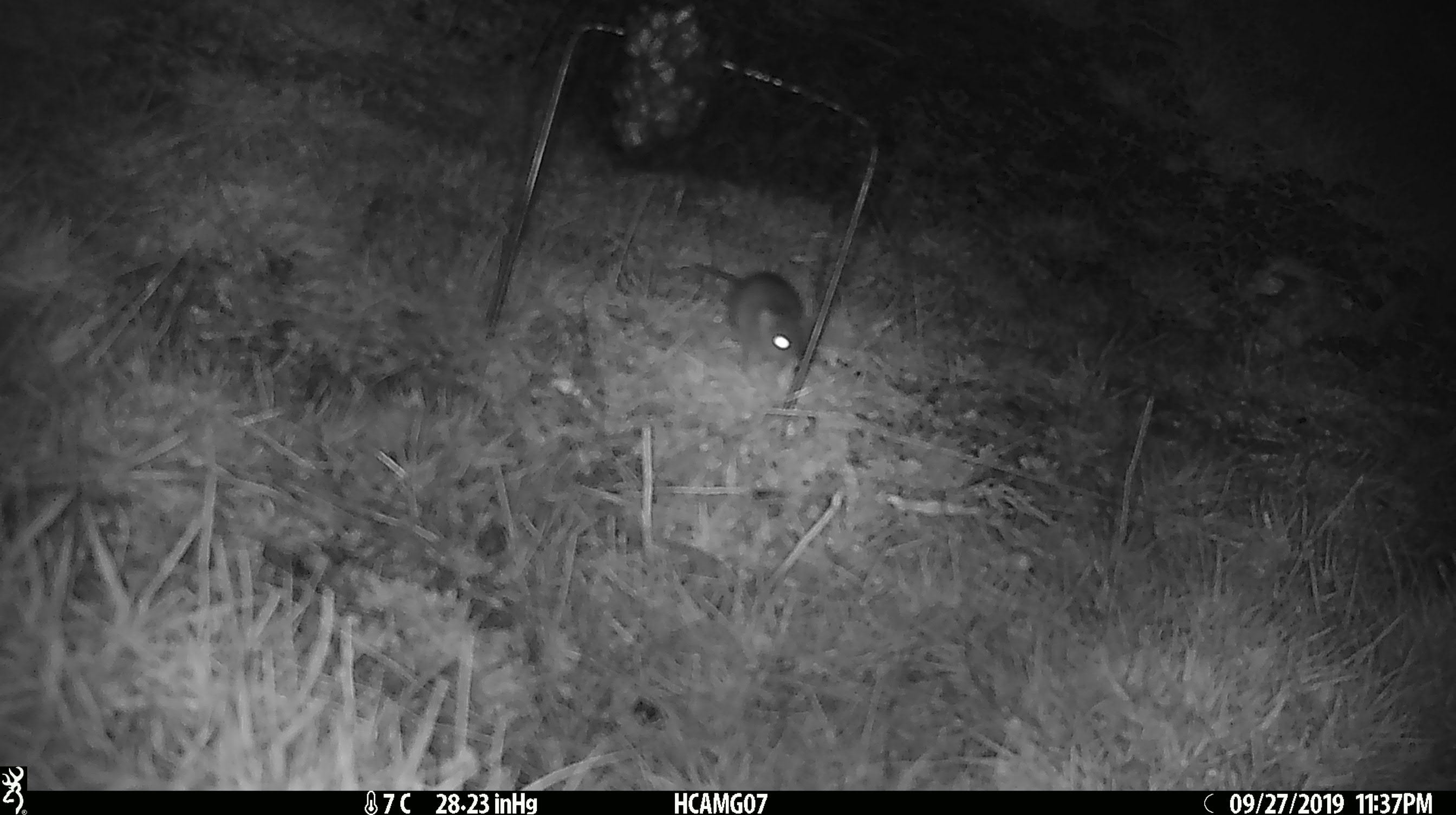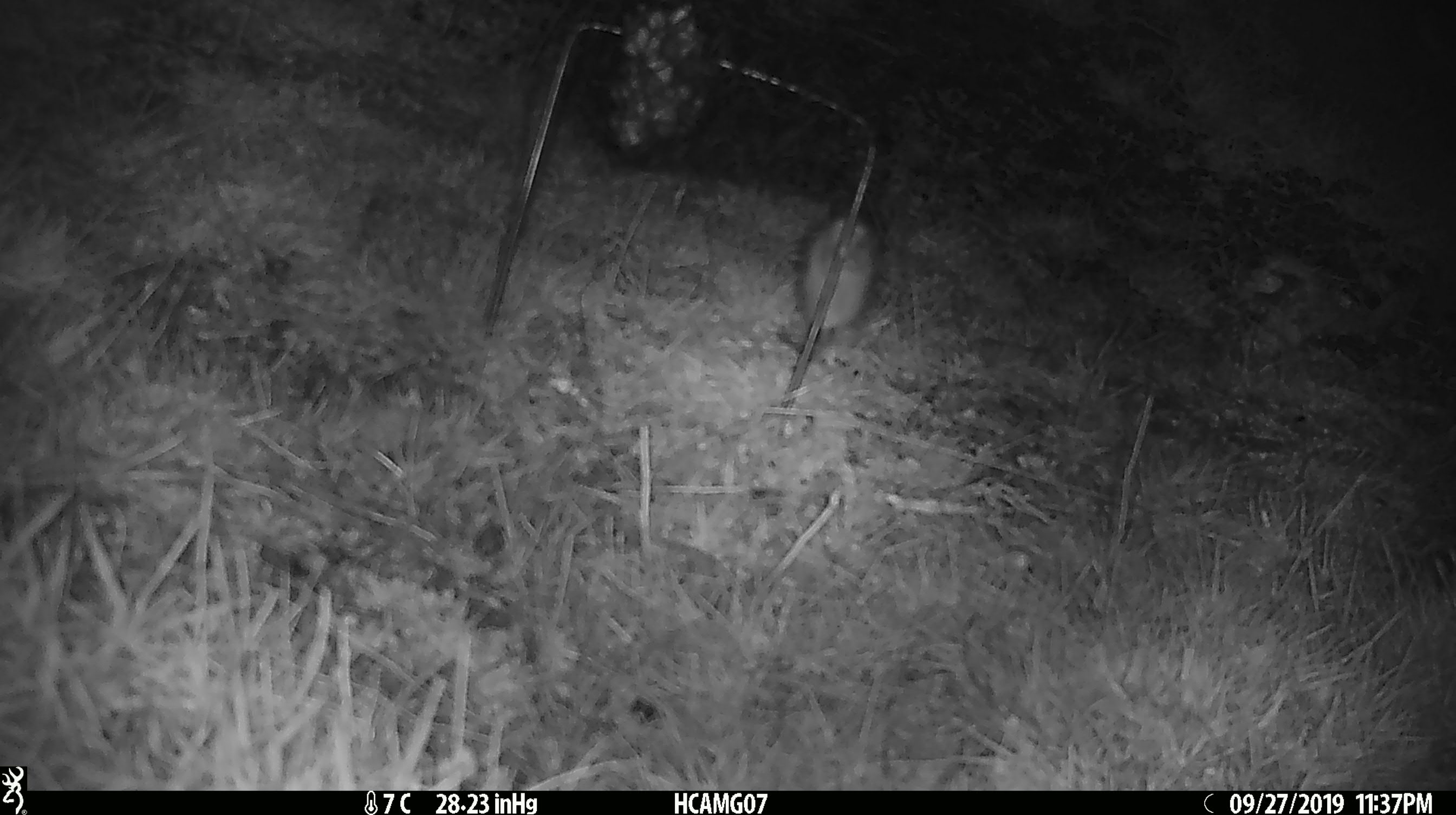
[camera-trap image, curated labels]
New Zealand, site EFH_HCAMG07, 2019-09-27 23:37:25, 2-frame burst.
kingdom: Animalia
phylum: Chordata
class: Mammalia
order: Rodentia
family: Muridae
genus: Mus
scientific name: Mus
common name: mouse